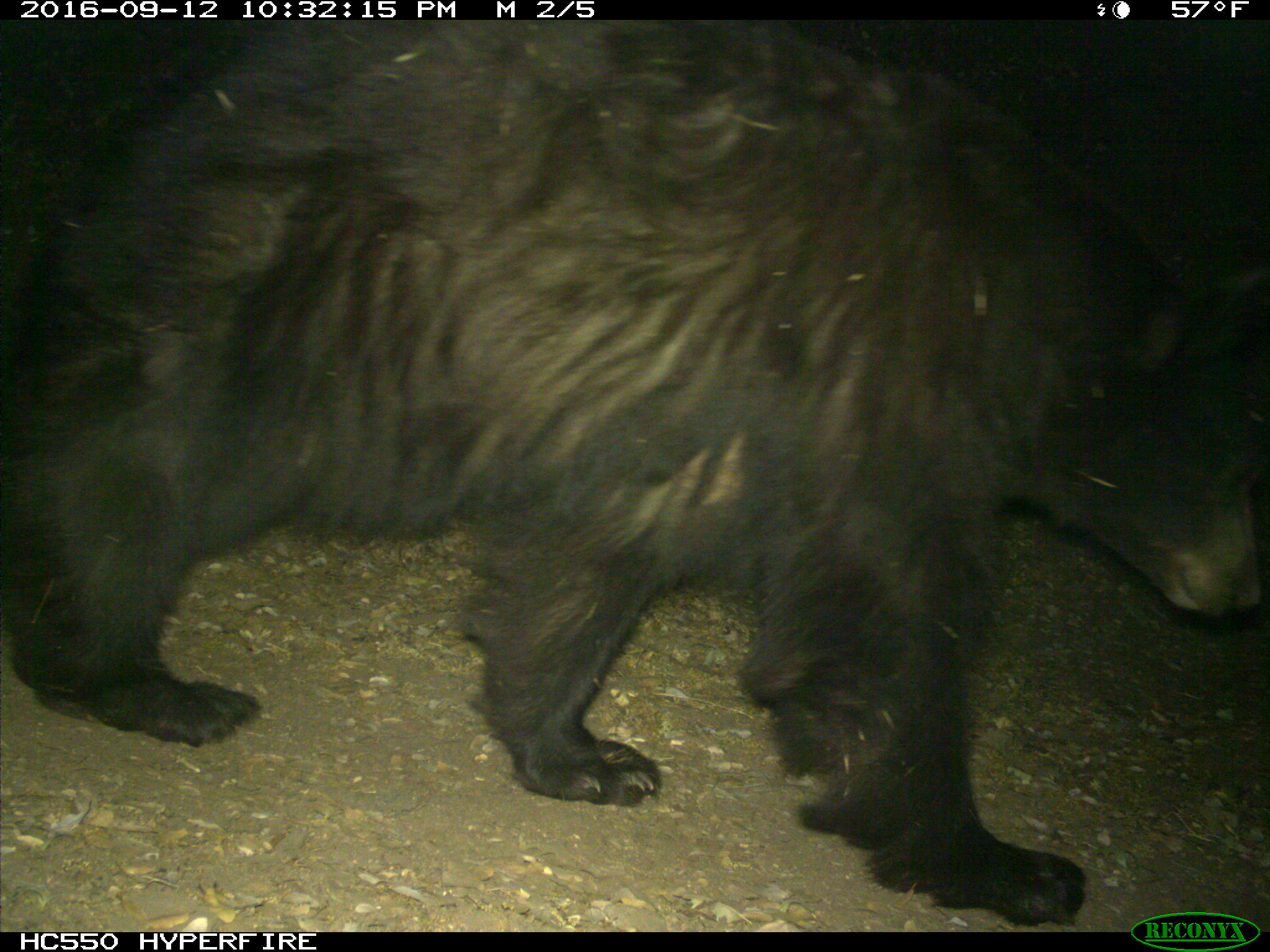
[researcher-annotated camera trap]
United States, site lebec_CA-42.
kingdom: Animalia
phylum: Chordata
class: Mammalia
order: Carnivora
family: Ursidae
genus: Ursus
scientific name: Ursus americanus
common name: american black bear